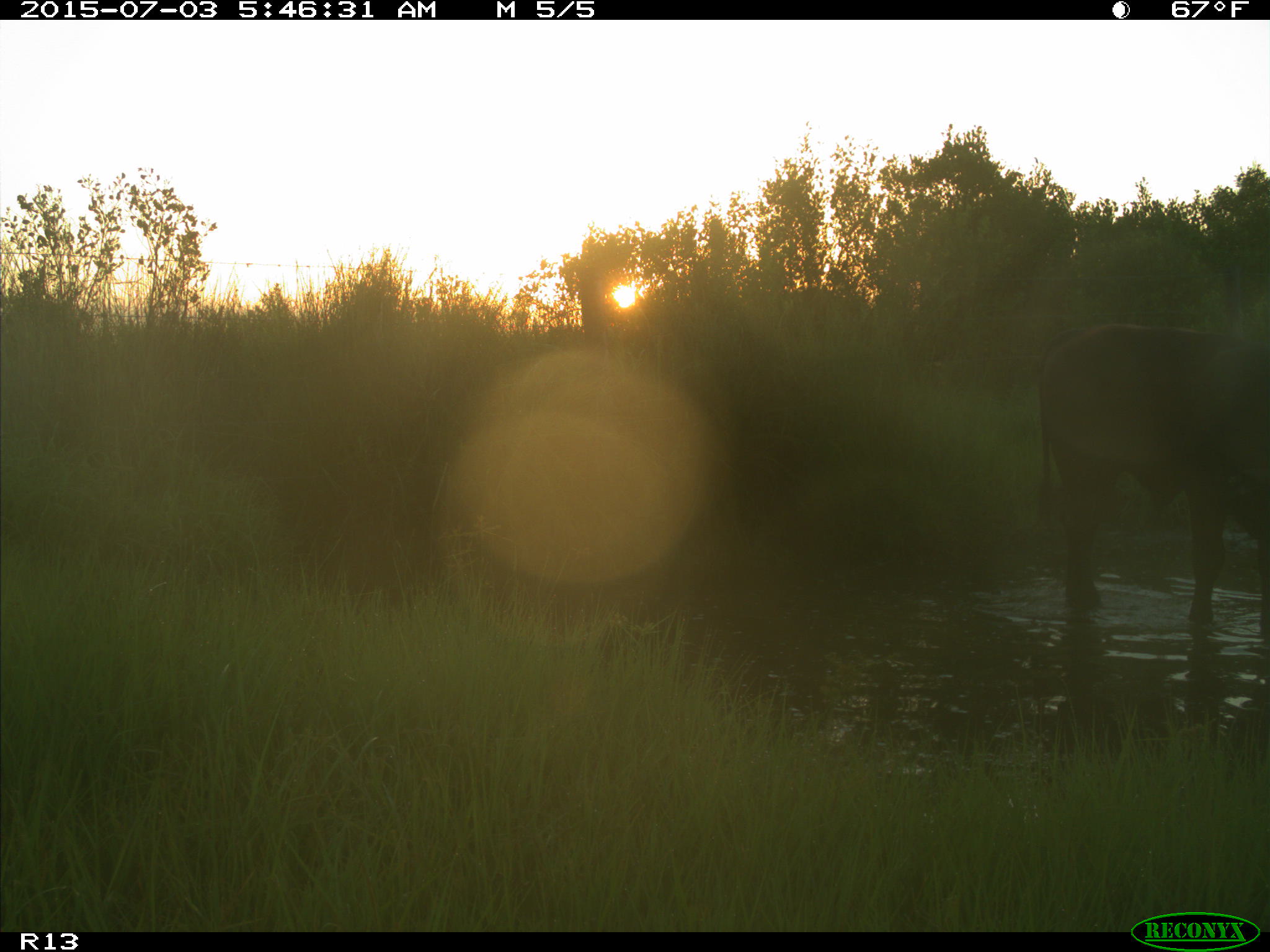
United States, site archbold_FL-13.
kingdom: Animalia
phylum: Chordata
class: Mammalia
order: Artiodactyla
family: Bovidae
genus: Bos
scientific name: Bos taurus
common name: domestic cow